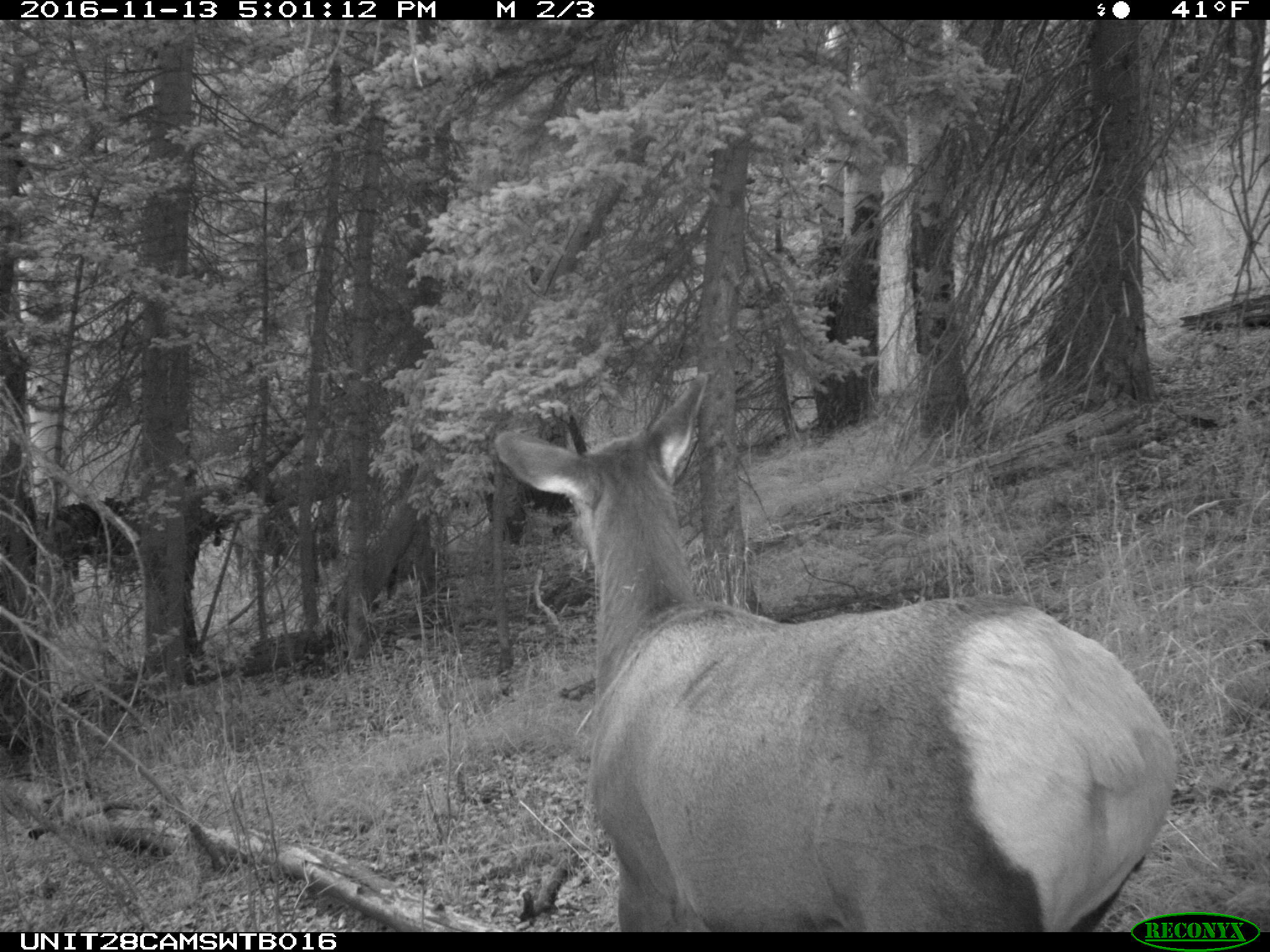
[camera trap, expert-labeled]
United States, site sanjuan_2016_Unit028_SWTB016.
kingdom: Animalia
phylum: Chordata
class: Mammalia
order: Artiodactyla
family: Cervidae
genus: Cervus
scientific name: Cervus elaphus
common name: red deer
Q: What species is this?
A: Cervus elaphus (red deer).